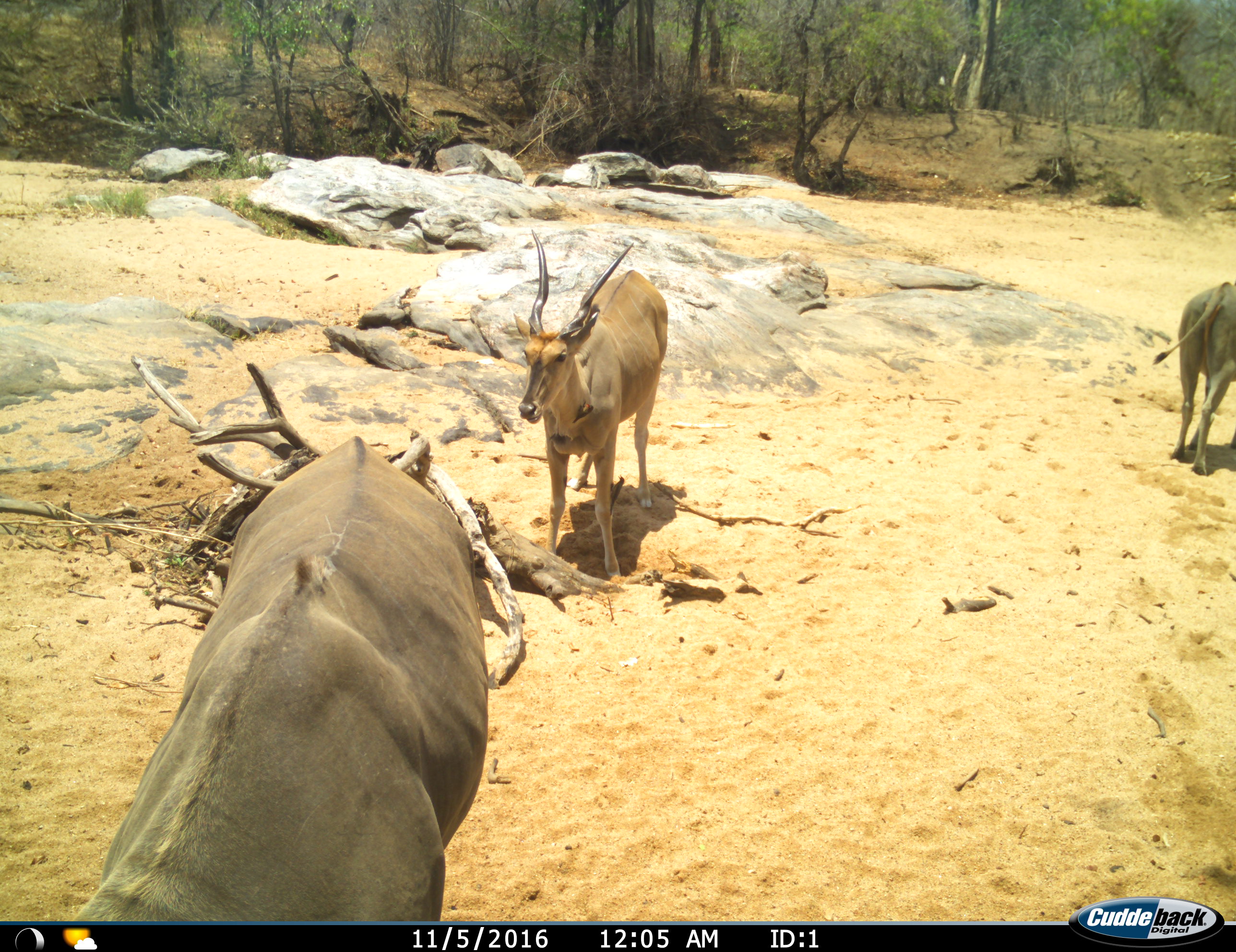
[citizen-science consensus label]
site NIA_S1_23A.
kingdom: Animalia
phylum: Chordata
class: Mammalia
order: Artiodactyla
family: Bovidae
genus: Tragelaphus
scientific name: Tragelaphus oryx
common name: eland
Eland (Tragelaphus oryx), count 3. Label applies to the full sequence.